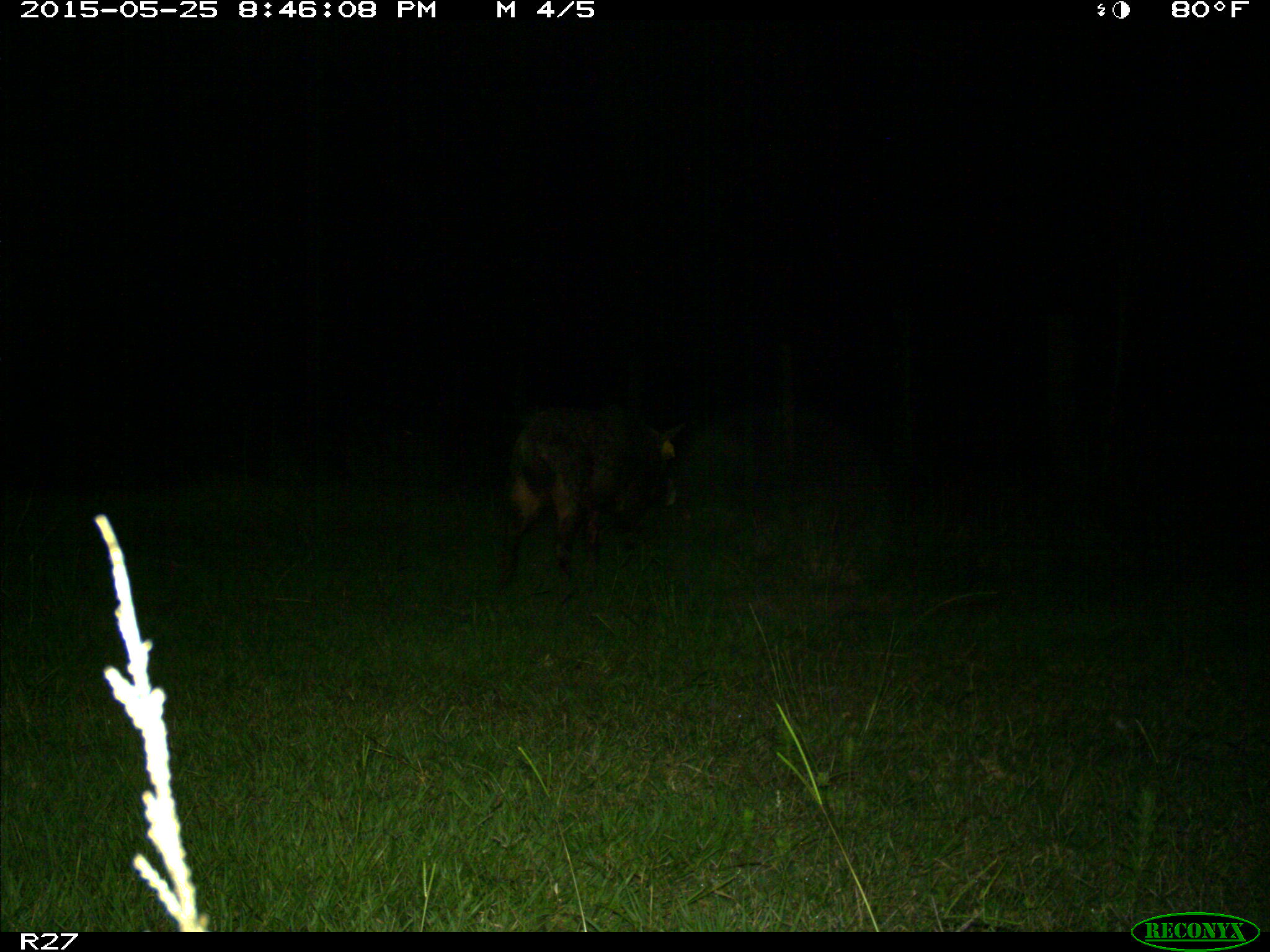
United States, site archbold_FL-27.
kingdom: Animalia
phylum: Chordata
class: Mammalia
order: Artiodactyla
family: Suidae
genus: Sus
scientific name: Sus scrofa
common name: wild boar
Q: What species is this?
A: Sus scrofa (wild boar).